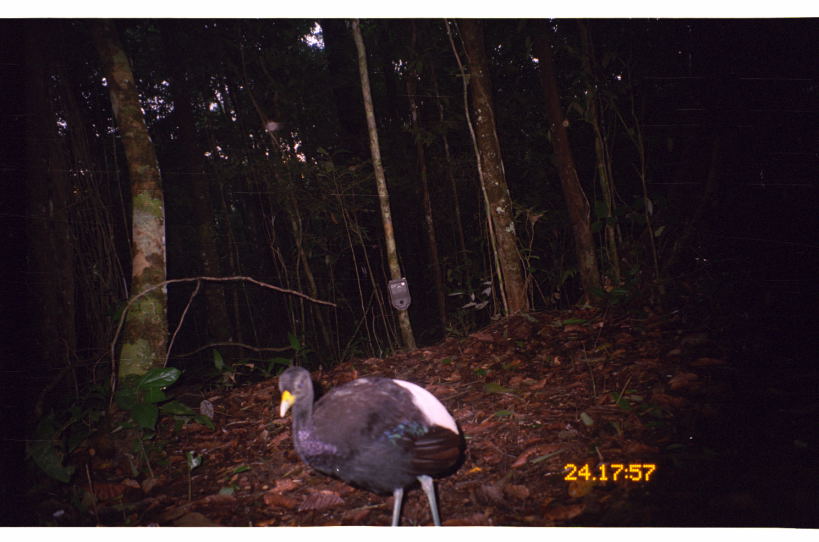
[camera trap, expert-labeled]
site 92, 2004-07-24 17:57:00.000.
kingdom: Animalia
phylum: Chordata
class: Aves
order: Gruiformes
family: Psophiidae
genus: Psophia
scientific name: Psophia leucoptera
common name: pale-winged trumpeter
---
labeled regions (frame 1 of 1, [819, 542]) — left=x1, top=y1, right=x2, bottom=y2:
psophia leucoptera: left=277, top=365, right=461, bottom=526